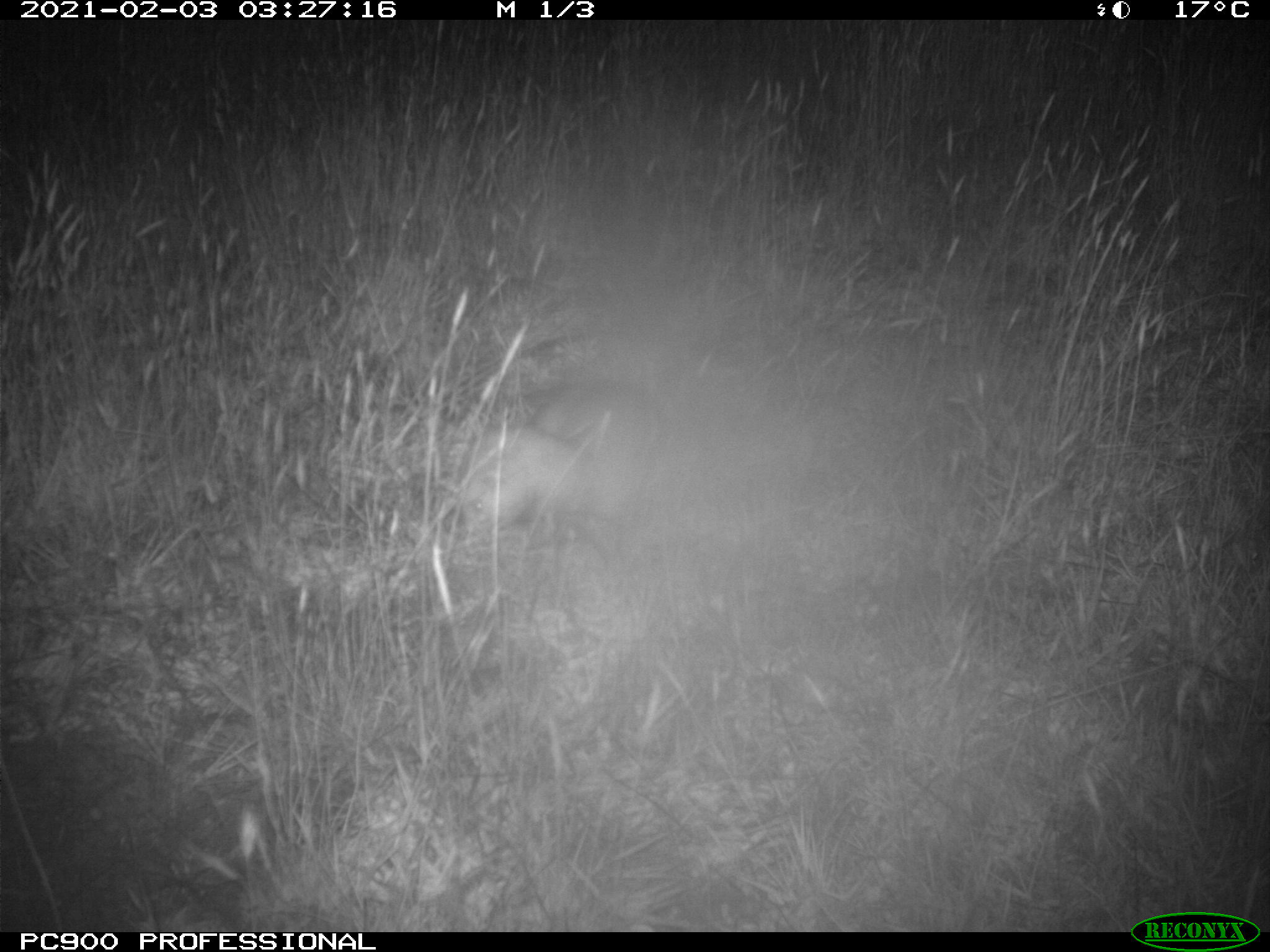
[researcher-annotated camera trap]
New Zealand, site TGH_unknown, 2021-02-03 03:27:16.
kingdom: Animalia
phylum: Chordata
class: Mammalia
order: Carnivora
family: Mustelidae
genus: Mustela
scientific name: Mustela furo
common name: ferret